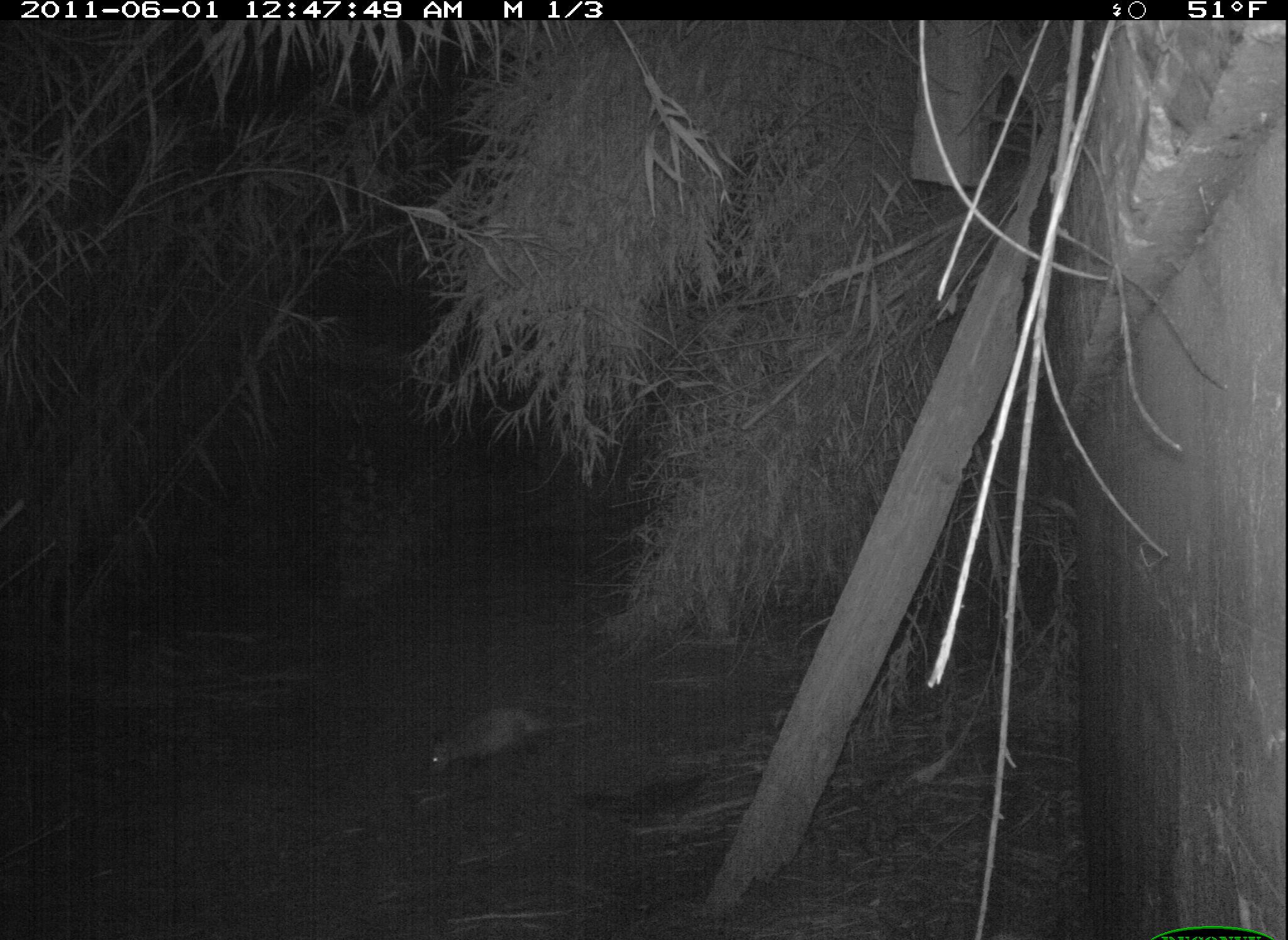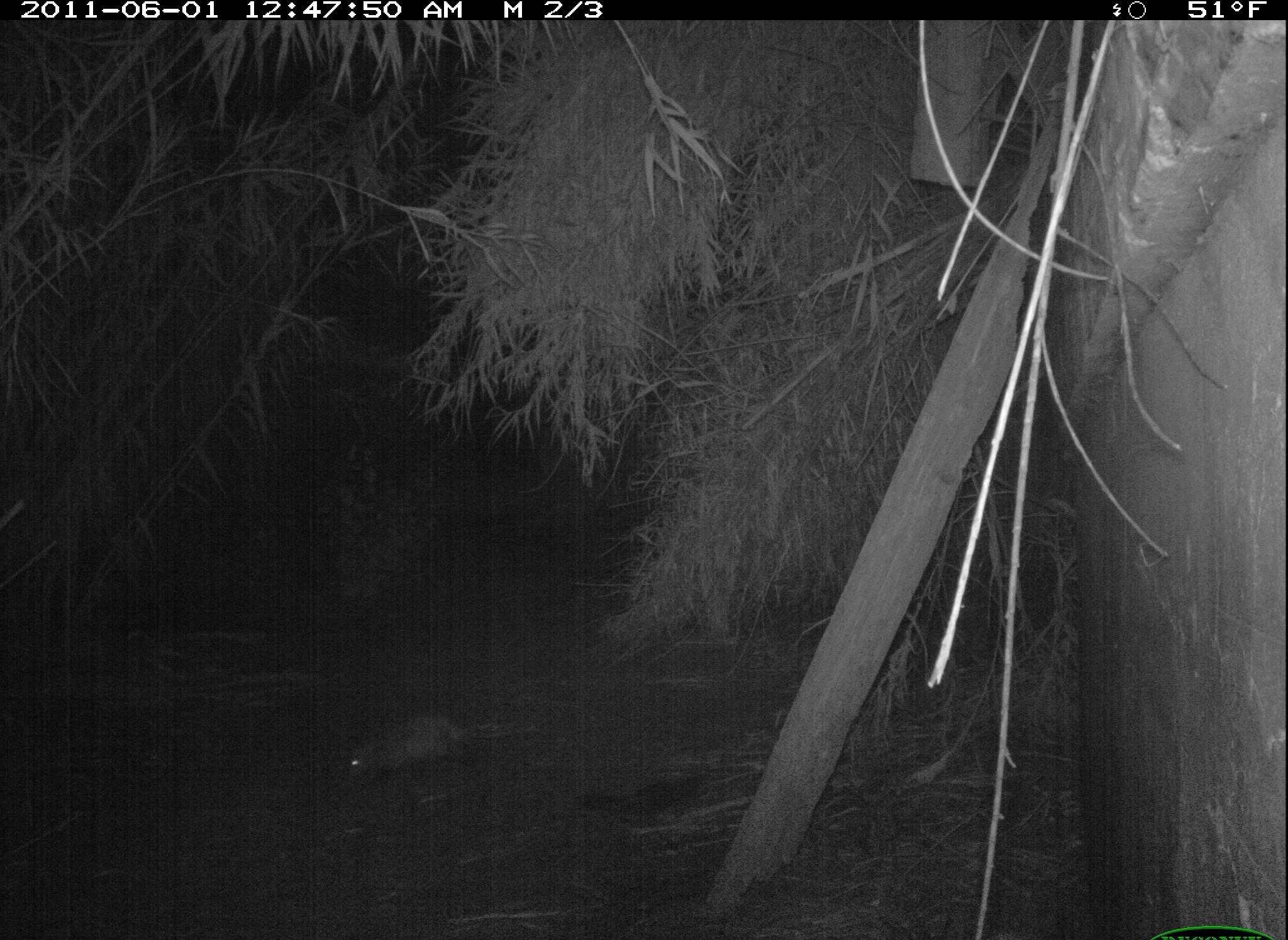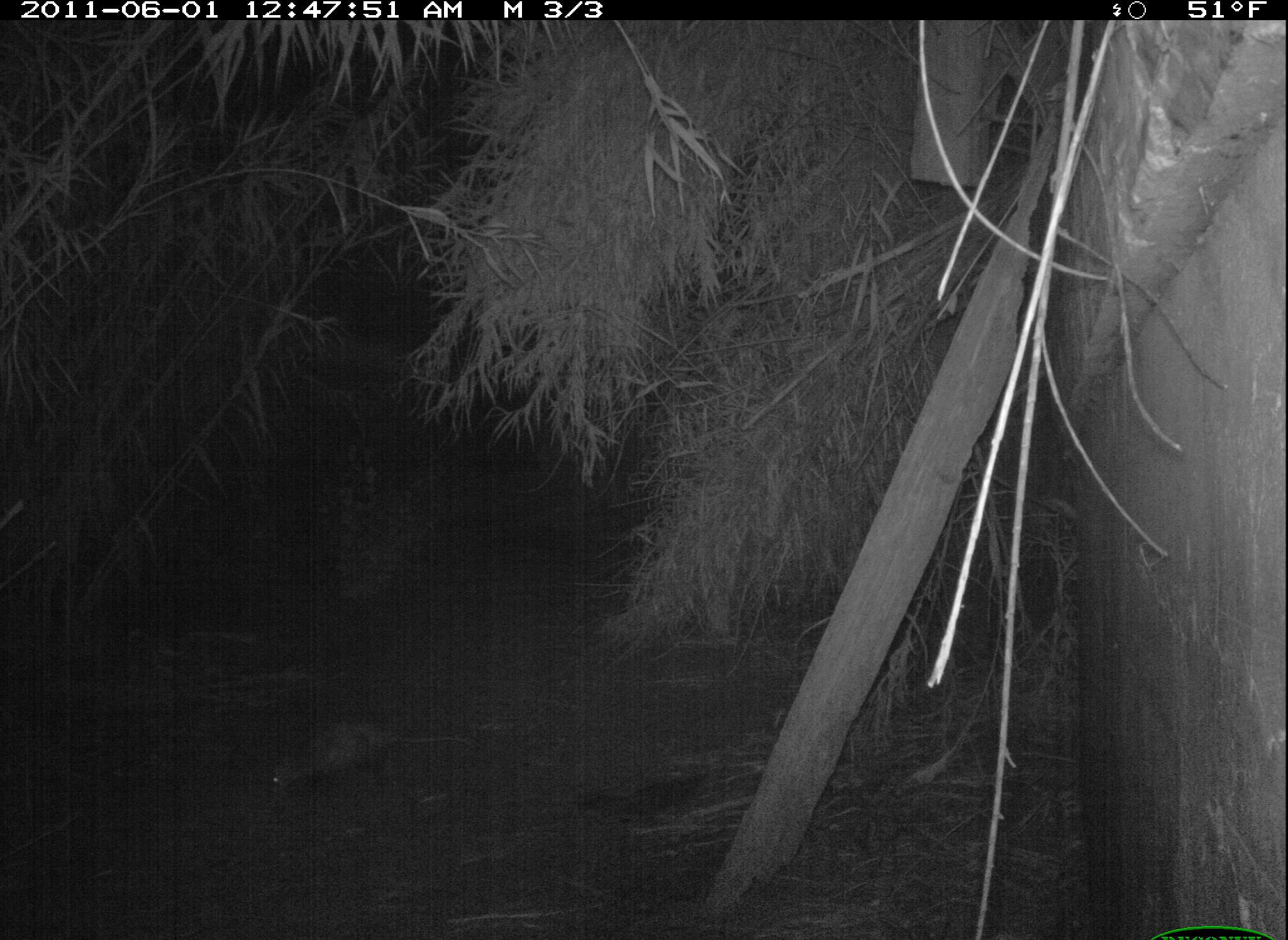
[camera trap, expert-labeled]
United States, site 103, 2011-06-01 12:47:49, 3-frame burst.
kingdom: Animalia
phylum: Chordata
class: Mammalia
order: Didelphimorphia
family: Didelphidae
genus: Didelphis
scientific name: Didelphis virginiana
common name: virginia opossum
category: opossum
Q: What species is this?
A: Opossum (virginia opossum) (Didelphis virginiana).